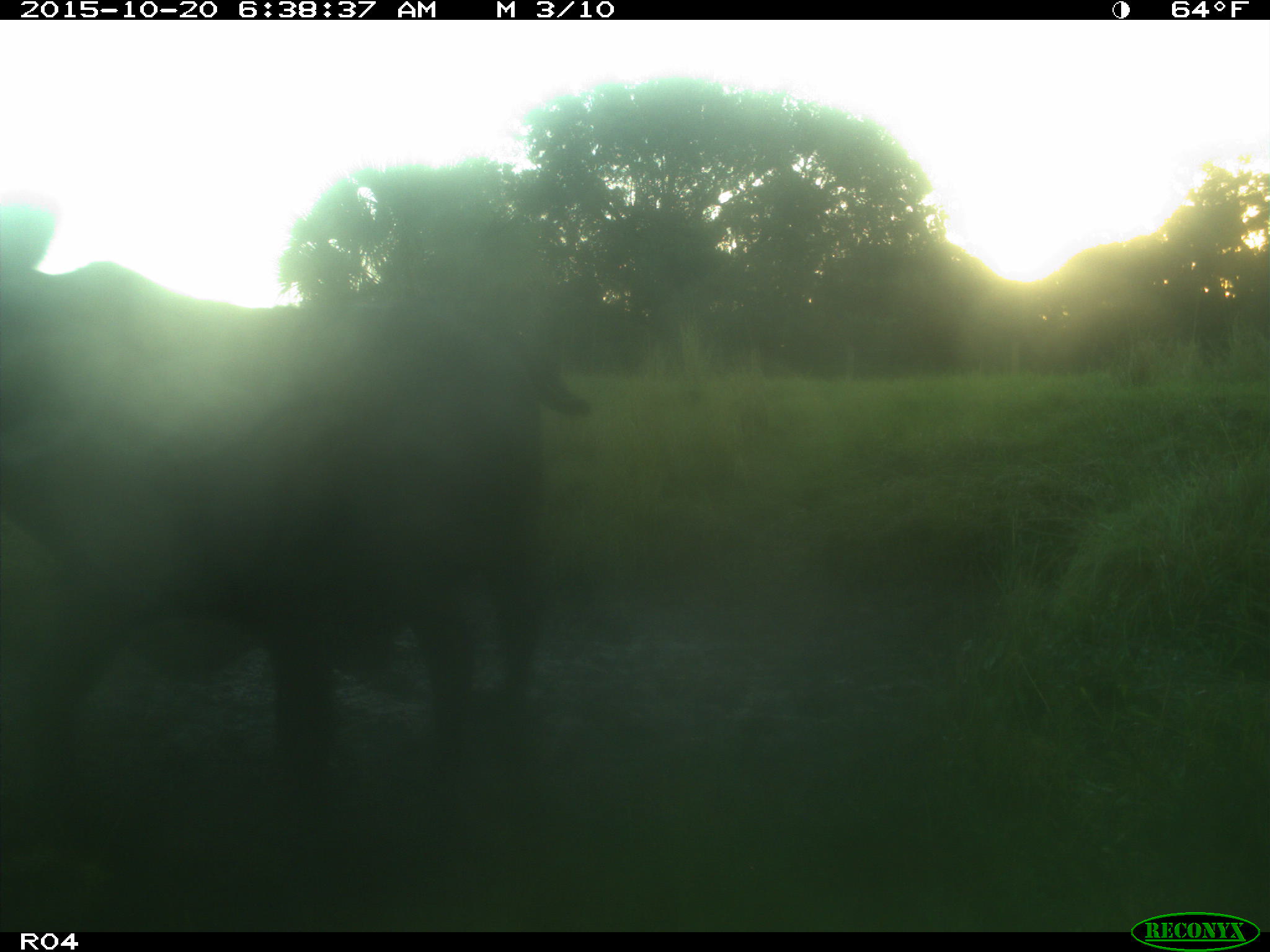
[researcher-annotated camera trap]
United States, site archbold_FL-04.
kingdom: Animalia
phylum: Chordata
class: Mammalia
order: Artiodactyla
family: Bovidae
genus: Bos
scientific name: Bos taurus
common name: domestic cow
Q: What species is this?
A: Bos taurus (domestic cow).